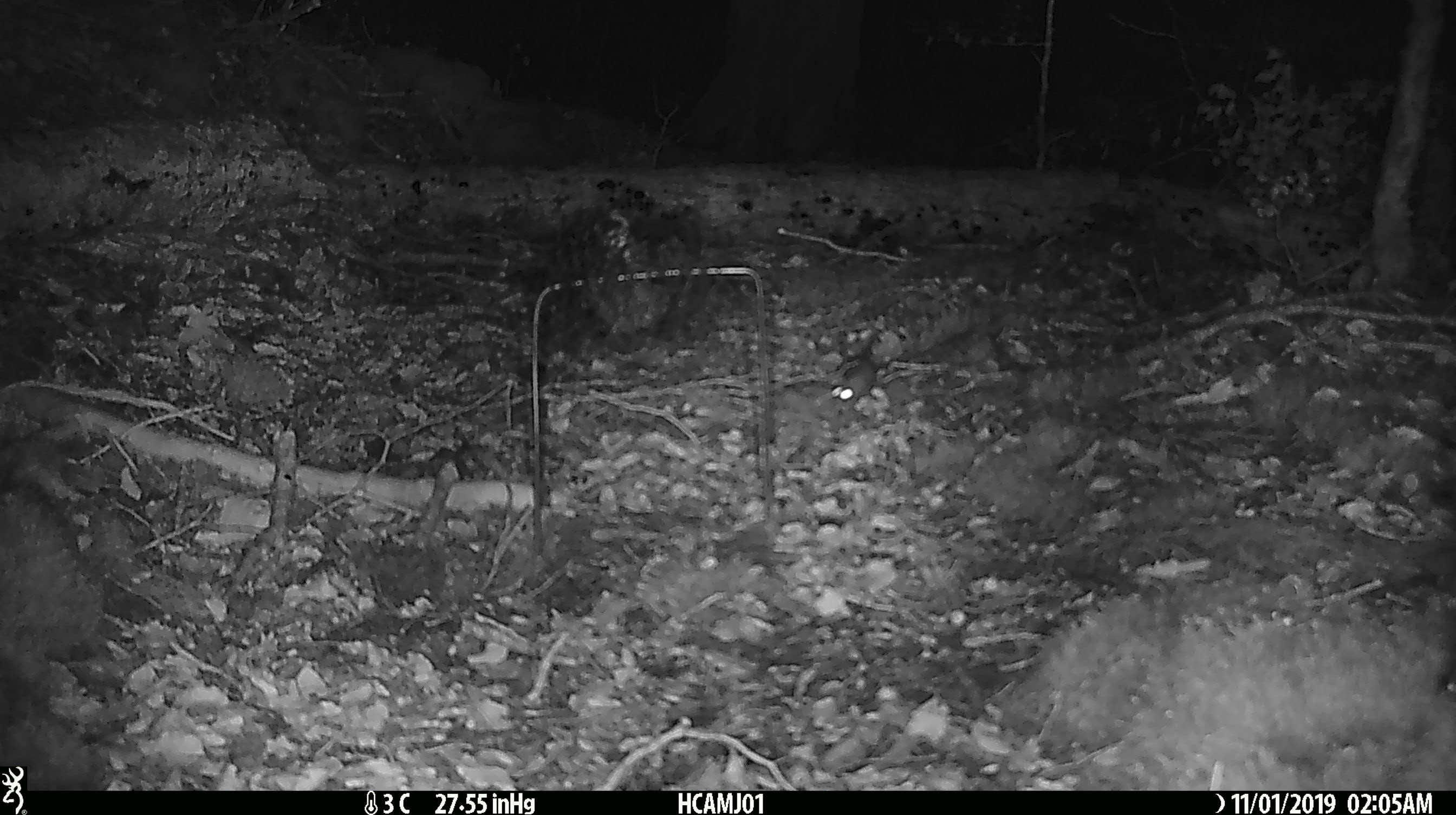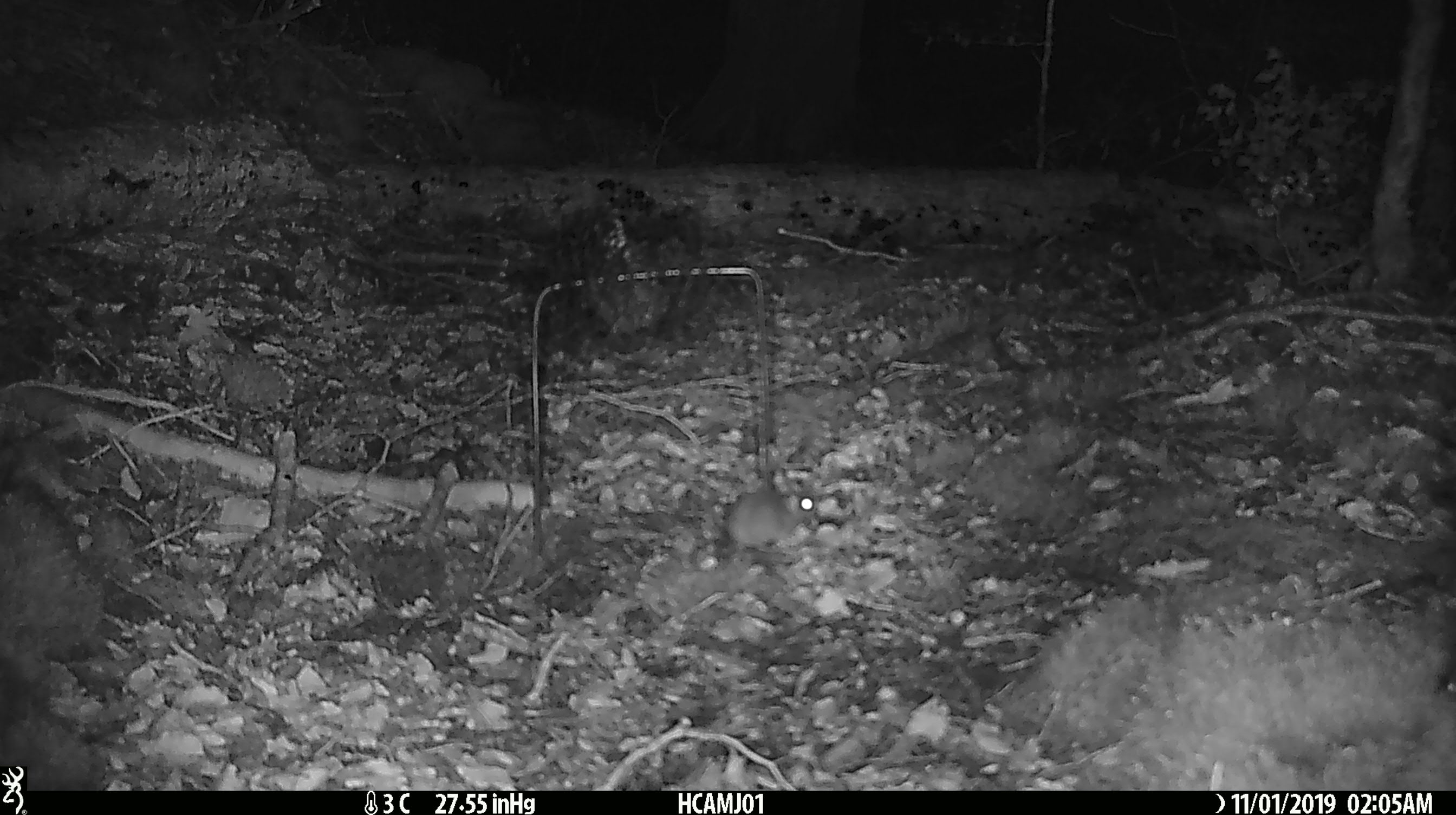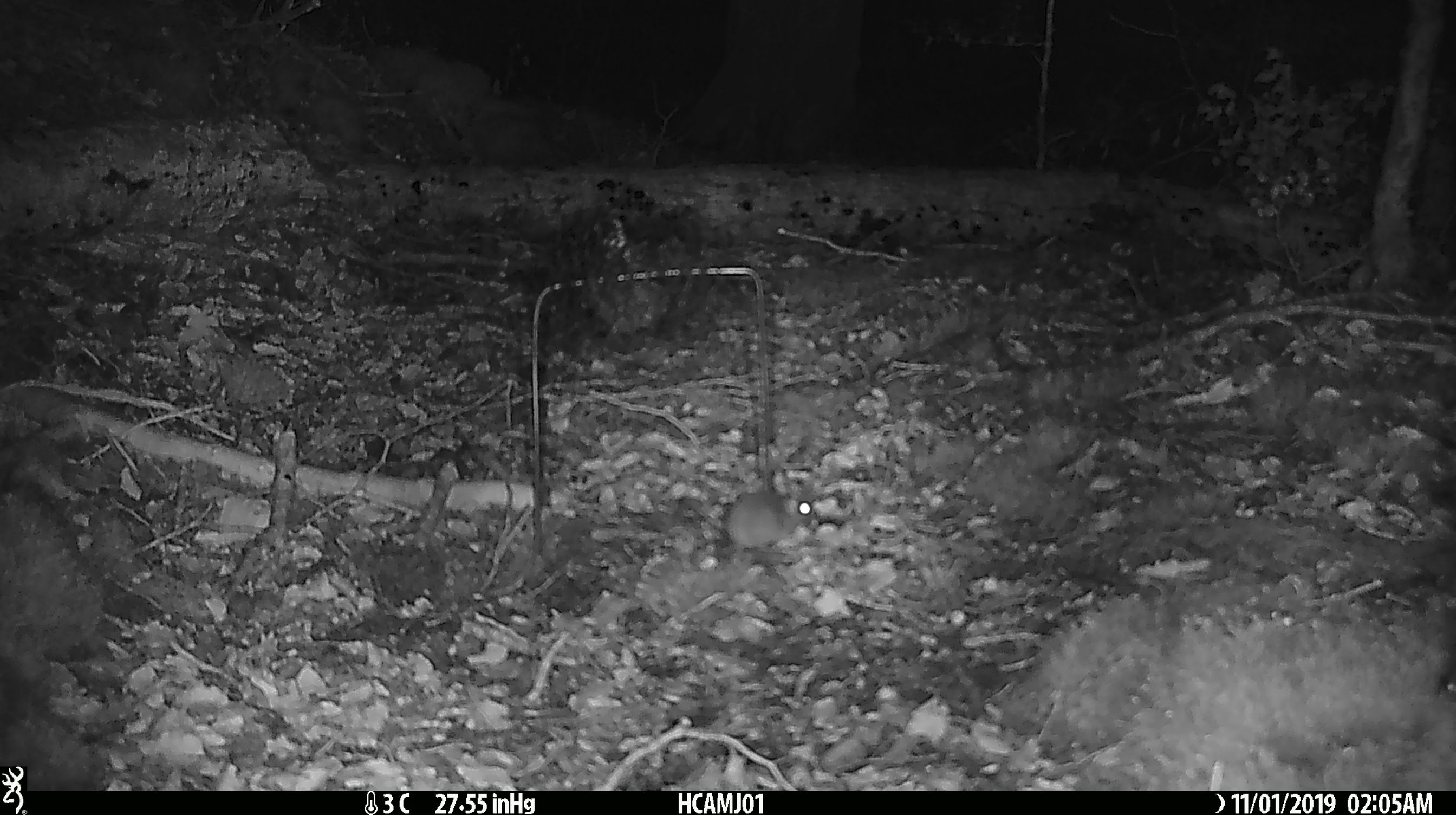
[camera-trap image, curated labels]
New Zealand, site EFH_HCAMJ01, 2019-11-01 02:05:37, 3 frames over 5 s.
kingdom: Animalia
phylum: Chordata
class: Mammalia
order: Rodentia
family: Muridae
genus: Mus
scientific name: Mus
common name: mouse